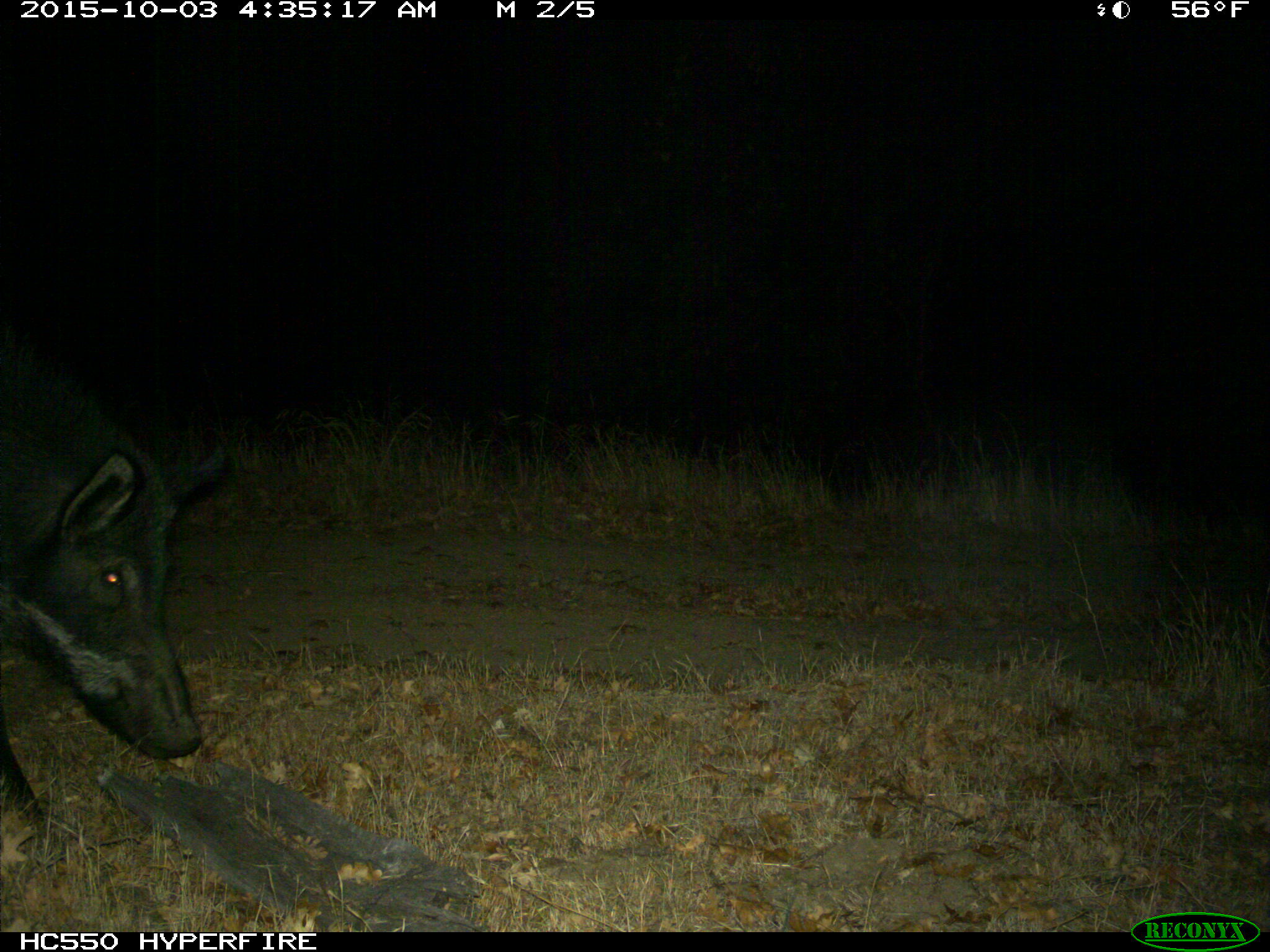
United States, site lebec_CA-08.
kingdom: Animalia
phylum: Chordata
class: Mammalia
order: Artiodactyla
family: Suidae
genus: Sus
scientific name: Sus scrofa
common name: wild boar